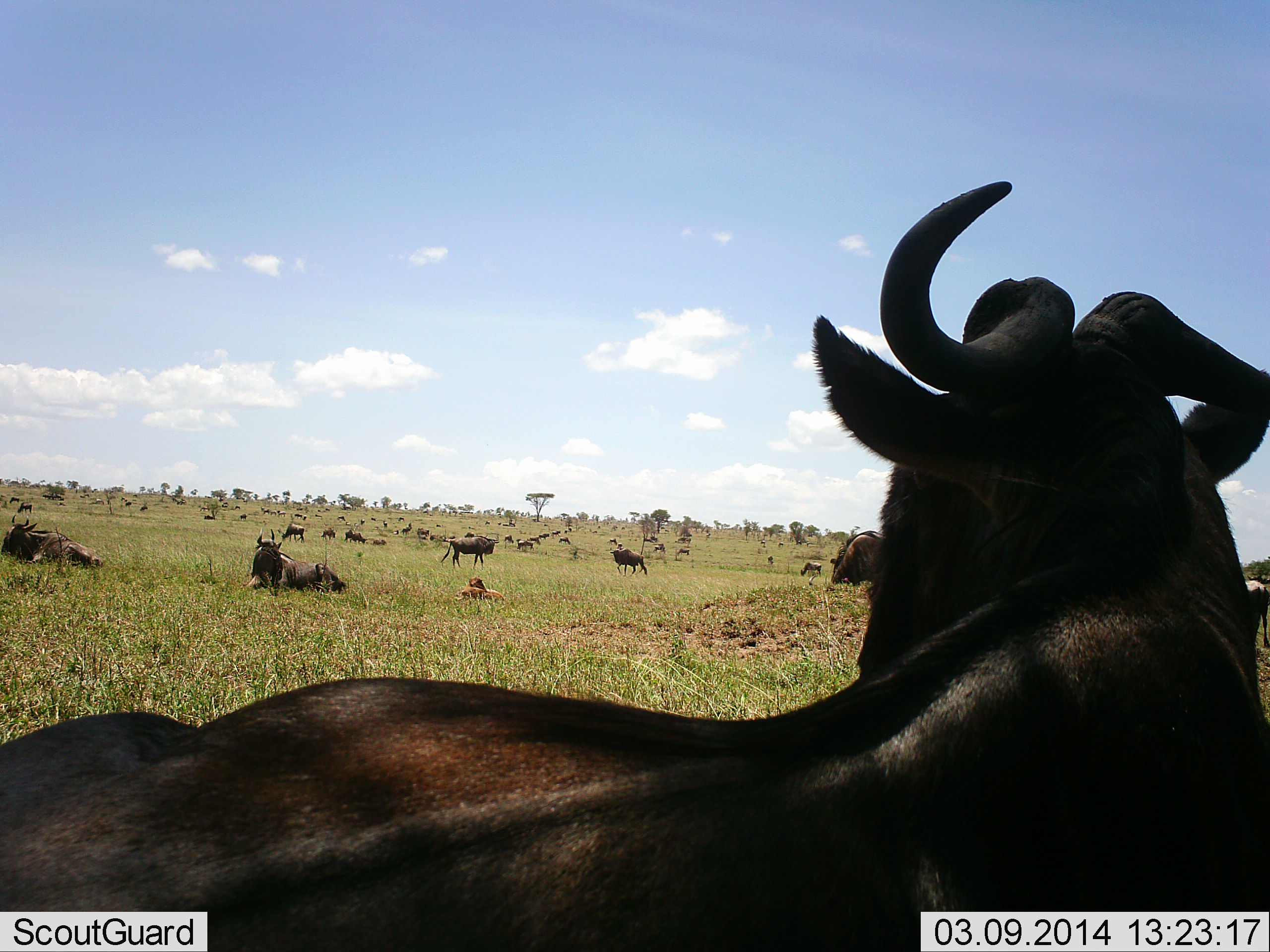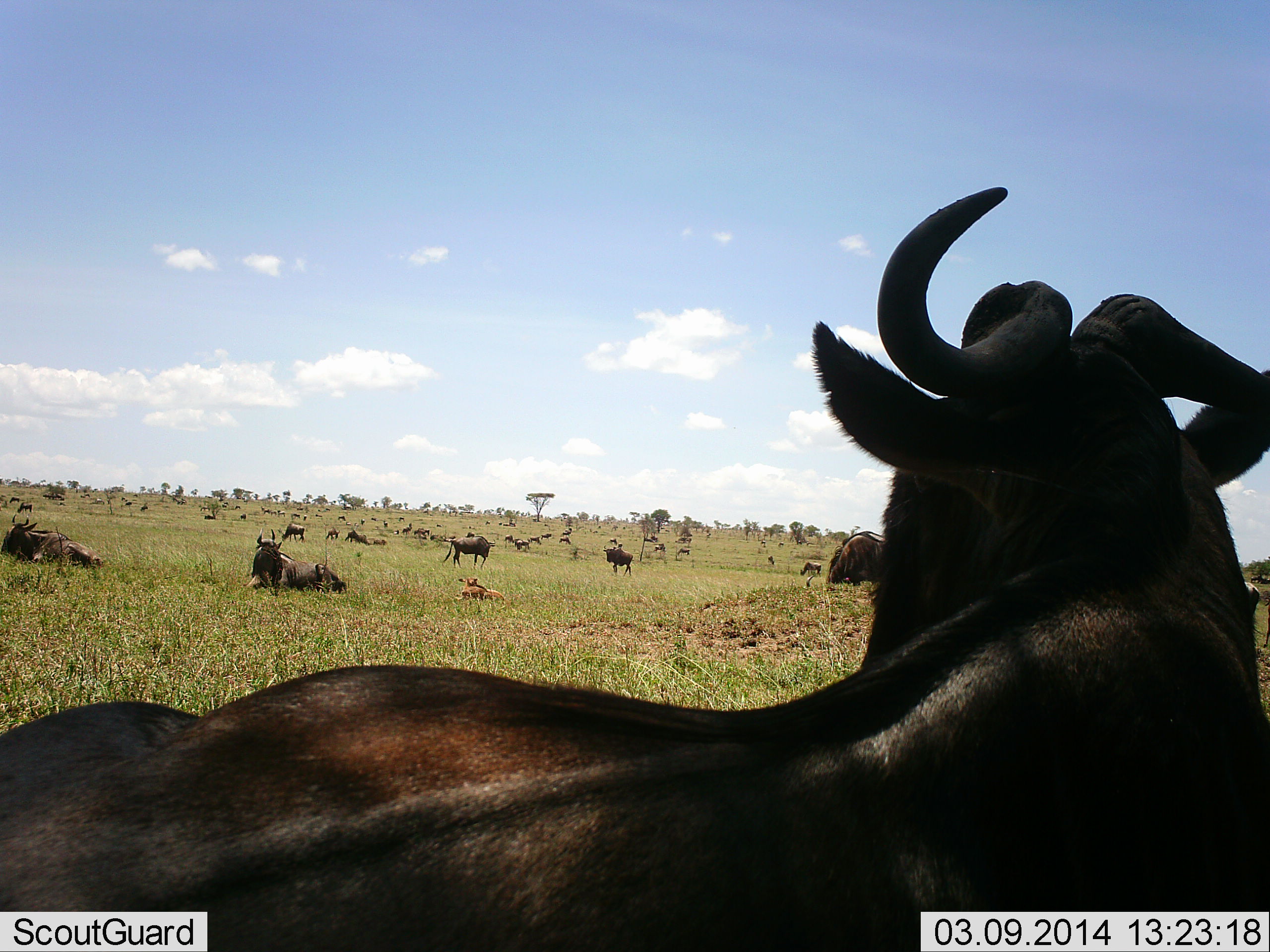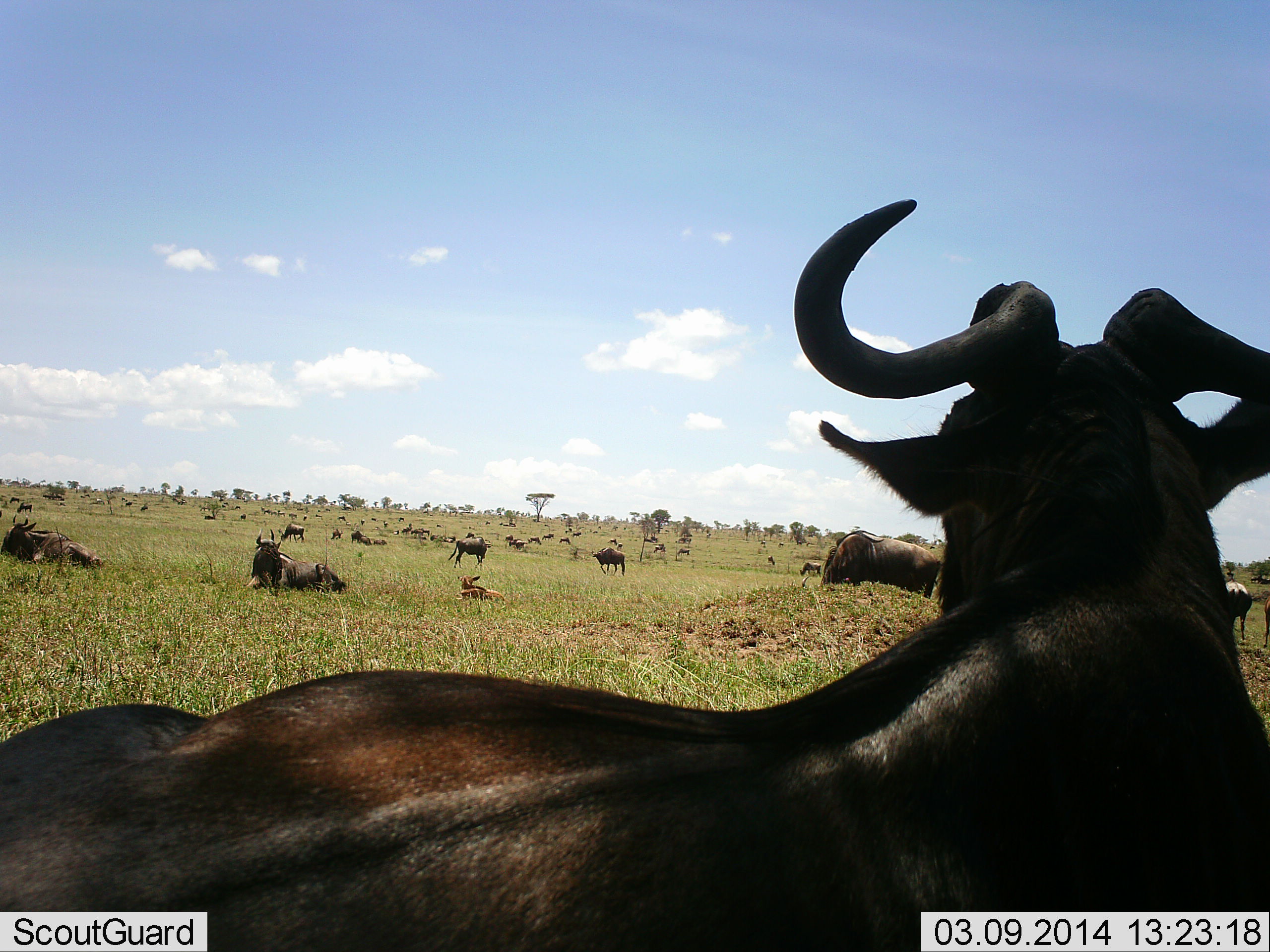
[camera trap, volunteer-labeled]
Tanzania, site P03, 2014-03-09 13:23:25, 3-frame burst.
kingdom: Animalia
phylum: Chordata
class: Mammalia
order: Artiodactyla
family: Bovidae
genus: Connochaetes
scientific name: Connochaetes taurinus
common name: blue wildebeest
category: wildebeest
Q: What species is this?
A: Wildebeest (blue wildebeest) (Connochaetes taurinus).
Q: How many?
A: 51+.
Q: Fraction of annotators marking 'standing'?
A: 80%.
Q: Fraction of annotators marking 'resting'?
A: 100%.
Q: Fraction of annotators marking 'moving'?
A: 30%.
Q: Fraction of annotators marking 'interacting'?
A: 10%.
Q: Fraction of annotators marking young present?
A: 30%.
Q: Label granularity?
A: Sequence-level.